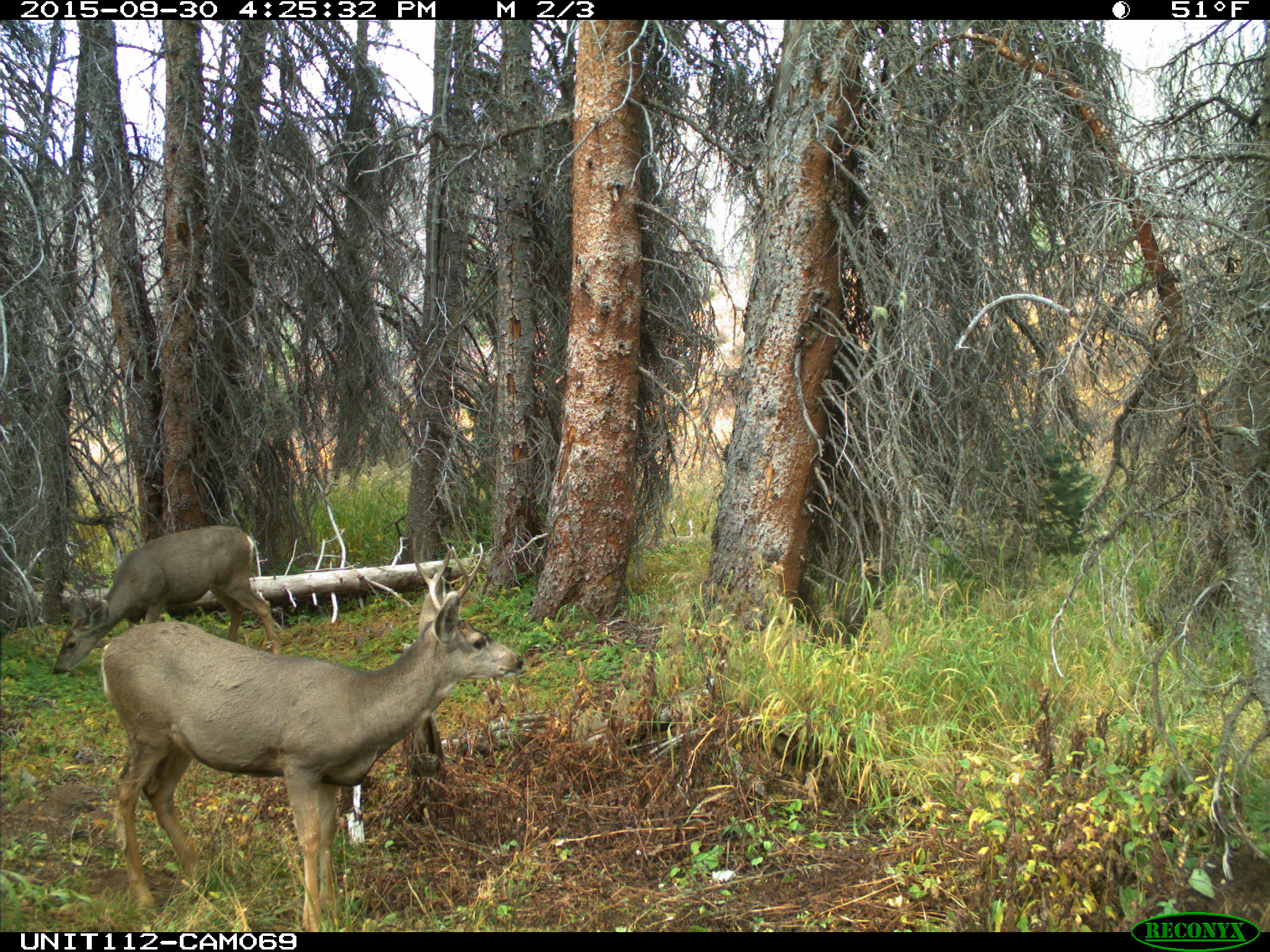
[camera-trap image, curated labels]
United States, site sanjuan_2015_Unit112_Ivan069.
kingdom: Animalia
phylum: Chordata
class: Mammalia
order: Artiodactyla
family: Cervidae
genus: Odocoileus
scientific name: Odocoileus hemionus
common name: mule deer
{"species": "Odocoileus hemionus (mule deer)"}